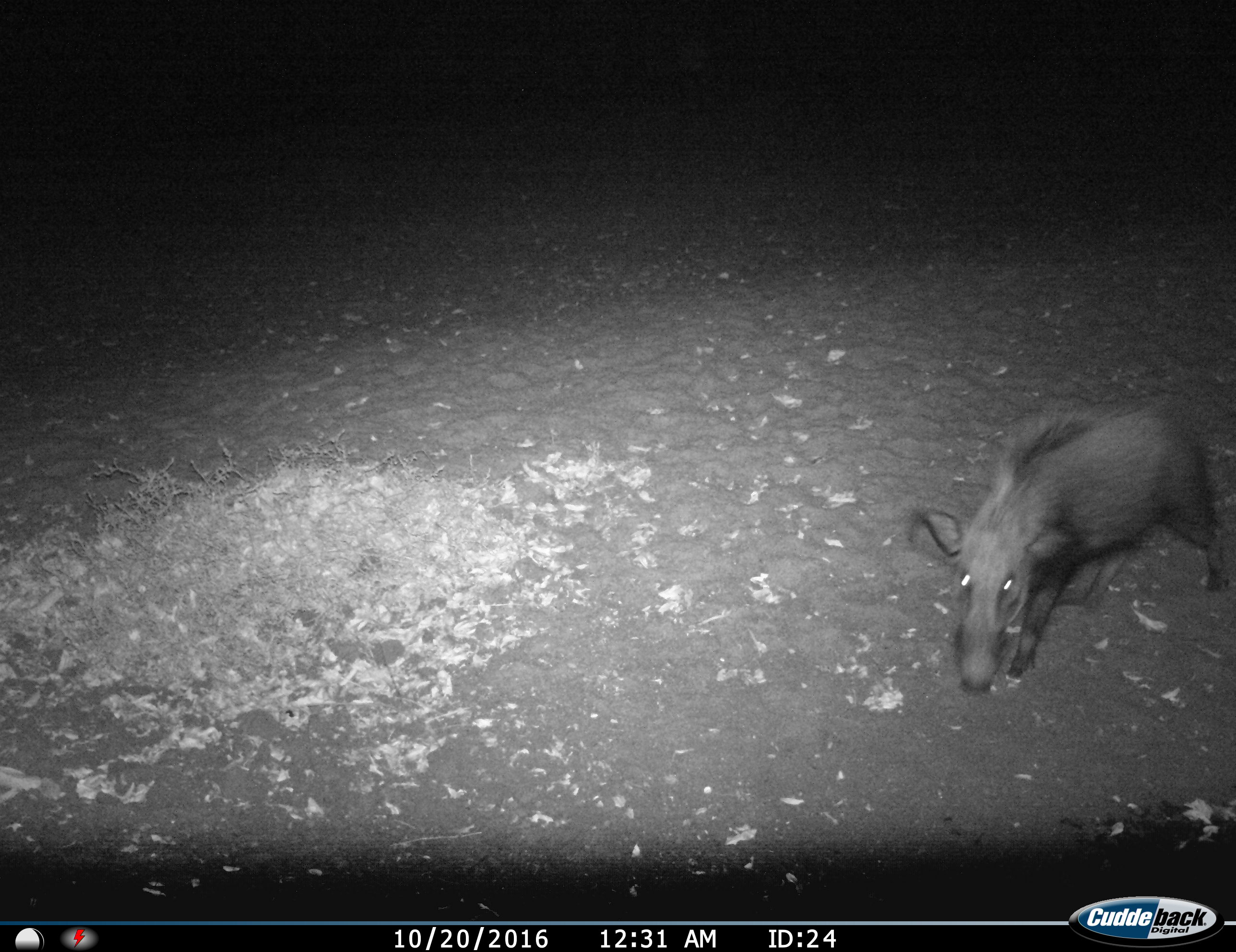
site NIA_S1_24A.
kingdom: Animalia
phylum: Chordata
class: Mammalia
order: Artiodactyla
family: Suidae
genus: Potamochoerus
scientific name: Potamochoerus larvatus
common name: bushpig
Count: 1.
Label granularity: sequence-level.